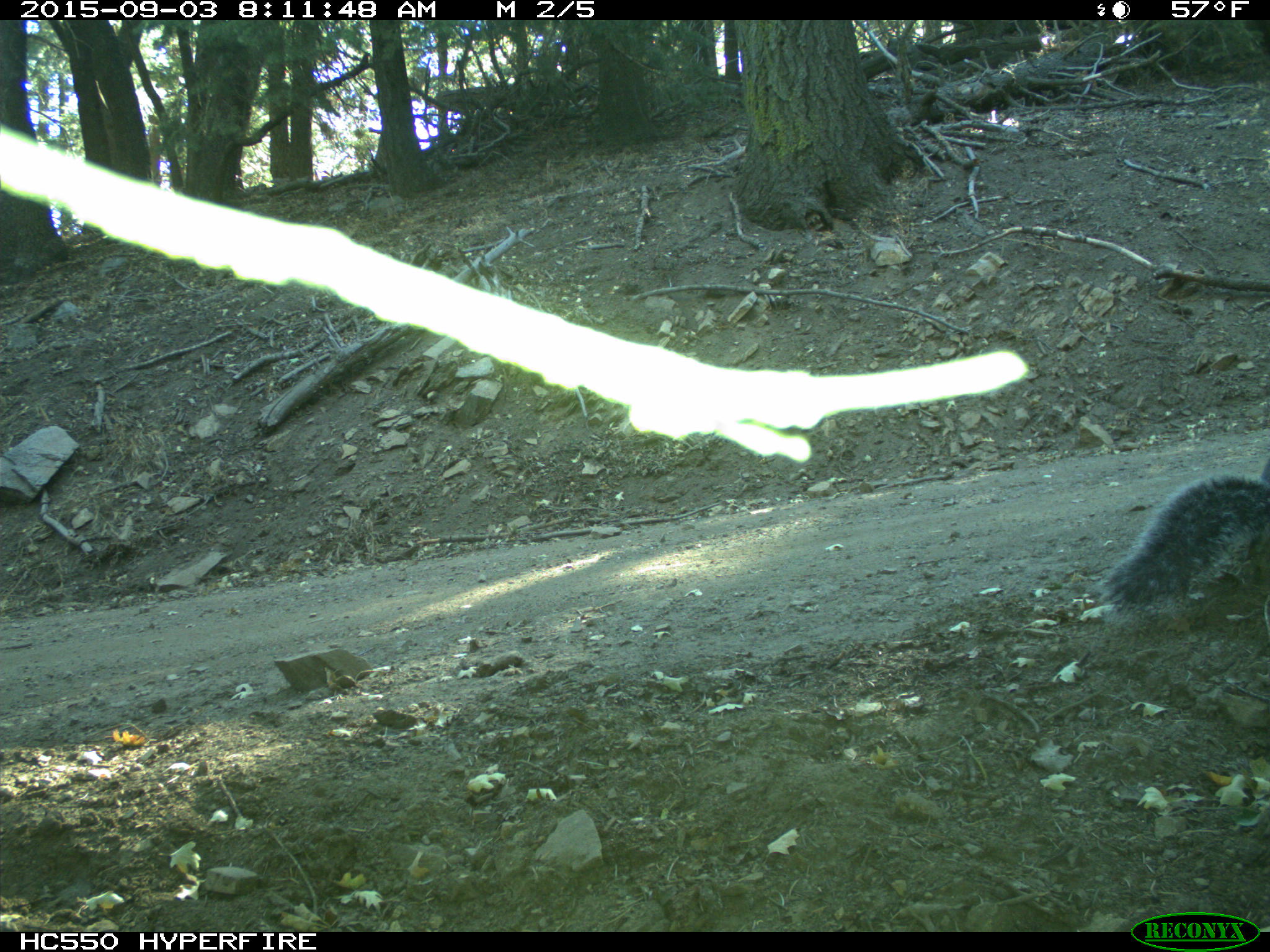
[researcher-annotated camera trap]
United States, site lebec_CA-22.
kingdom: Animalia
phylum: Chordata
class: Mammalia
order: Rodentia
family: Sciuridae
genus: Sciurus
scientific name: Sciurus carolinensis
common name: eastern gray squirrel